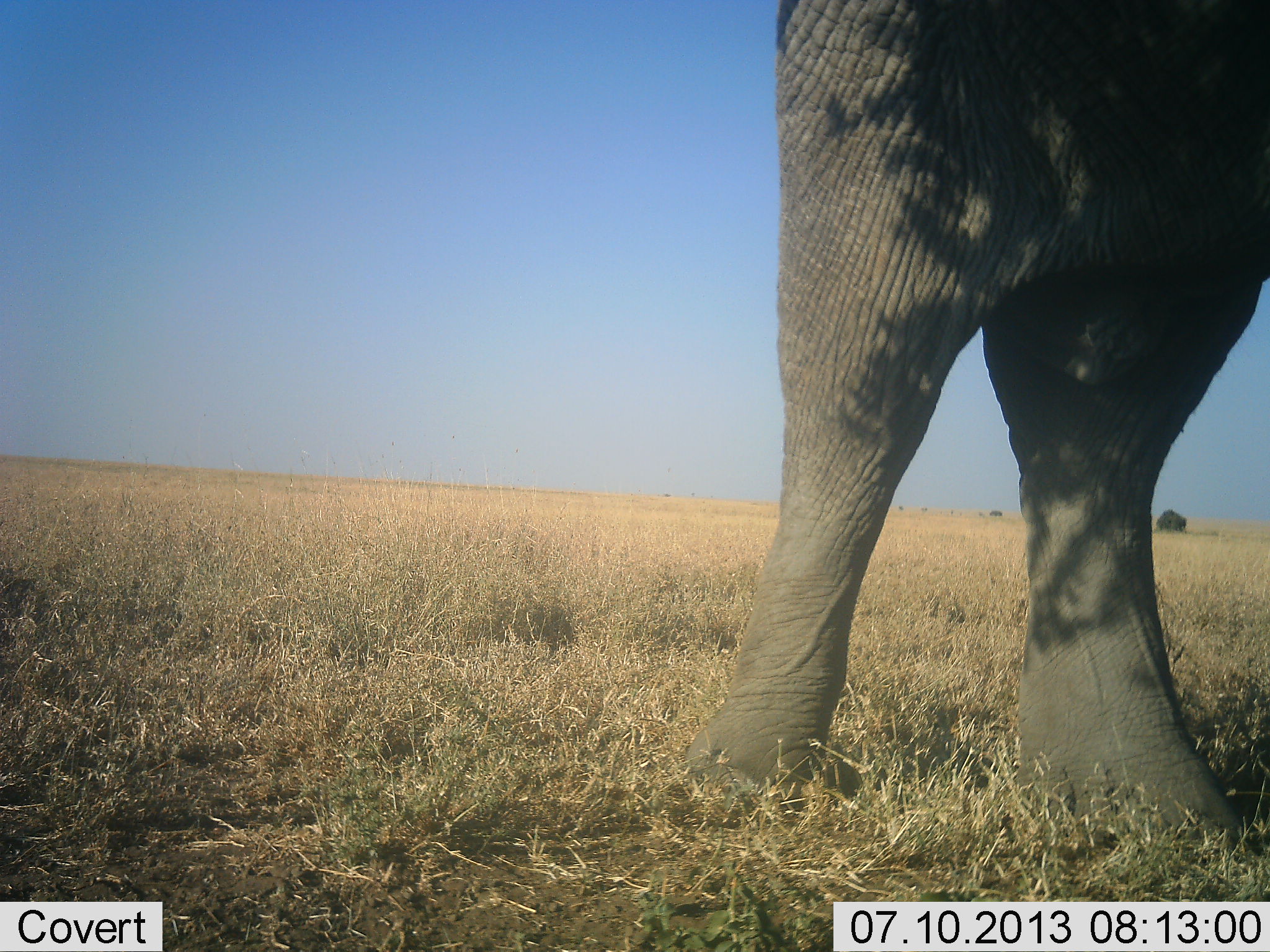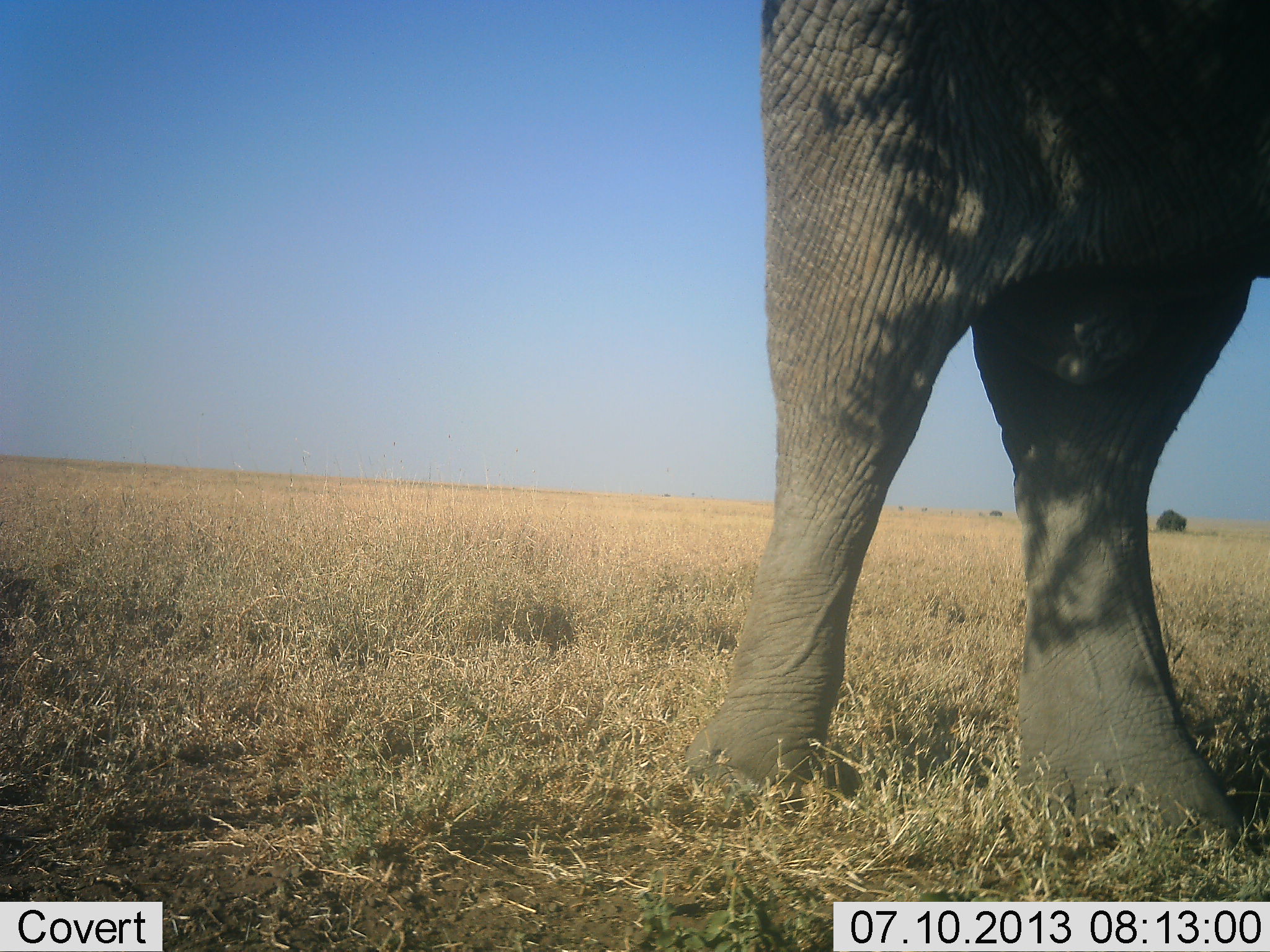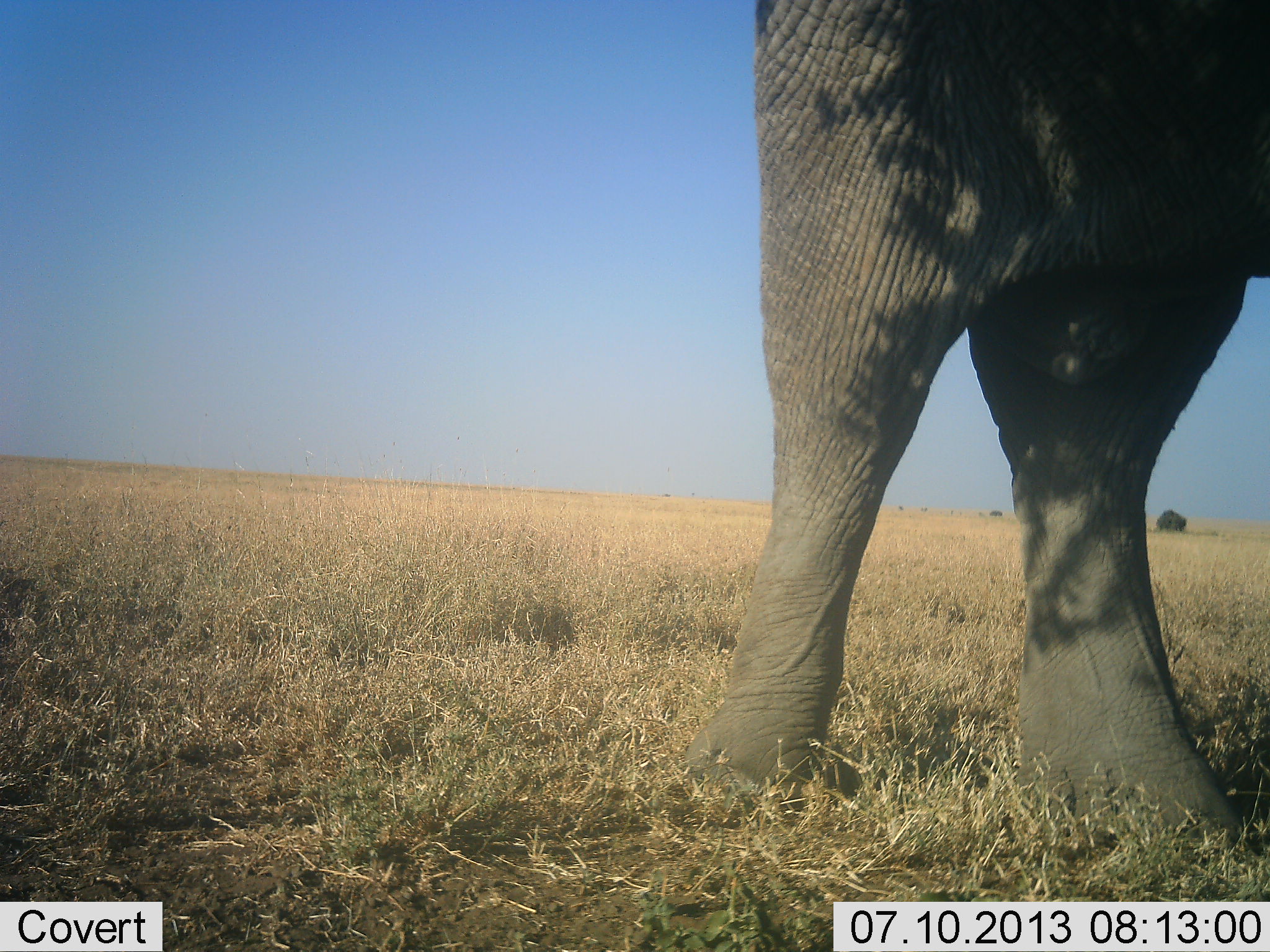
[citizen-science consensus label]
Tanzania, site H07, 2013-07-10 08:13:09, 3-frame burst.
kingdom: Animalia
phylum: Chordata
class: Mammalia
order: Proboscidea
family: Elephantidae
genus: Loxodonta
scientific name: Loxodonta africana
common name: african bush elephant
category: elephant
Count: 1.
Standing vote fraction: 100%.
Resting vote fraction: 0%.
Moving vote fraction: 0%.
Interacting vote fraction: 0%.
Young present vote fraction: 0%.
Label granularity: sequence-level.